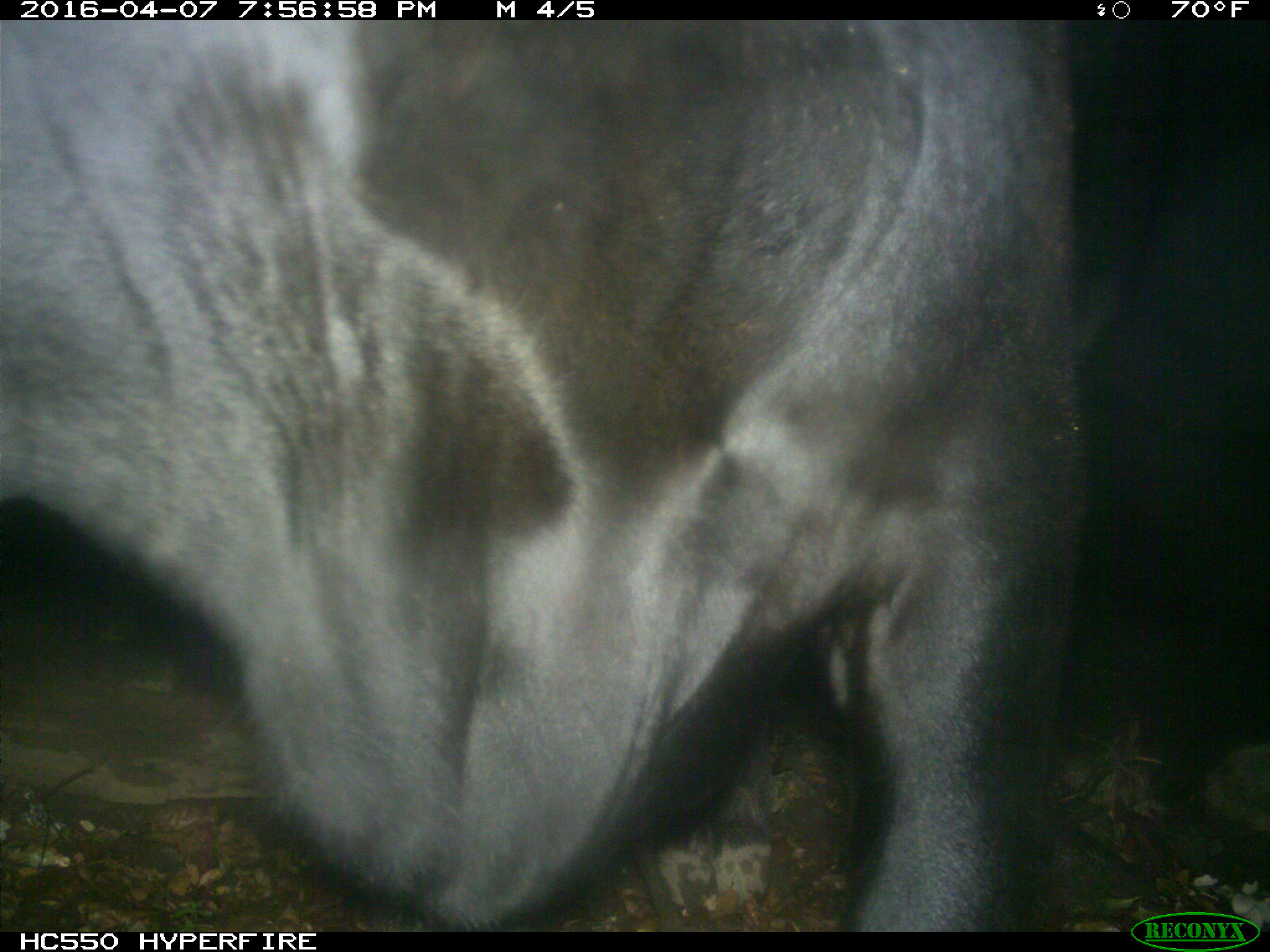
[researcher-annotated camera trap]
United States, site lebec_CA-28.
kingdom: Animalia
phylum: Chordata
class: Mammalia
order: Artiodactyla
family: Bovidae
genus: Bos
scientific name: Bos taurus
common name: domestic cow